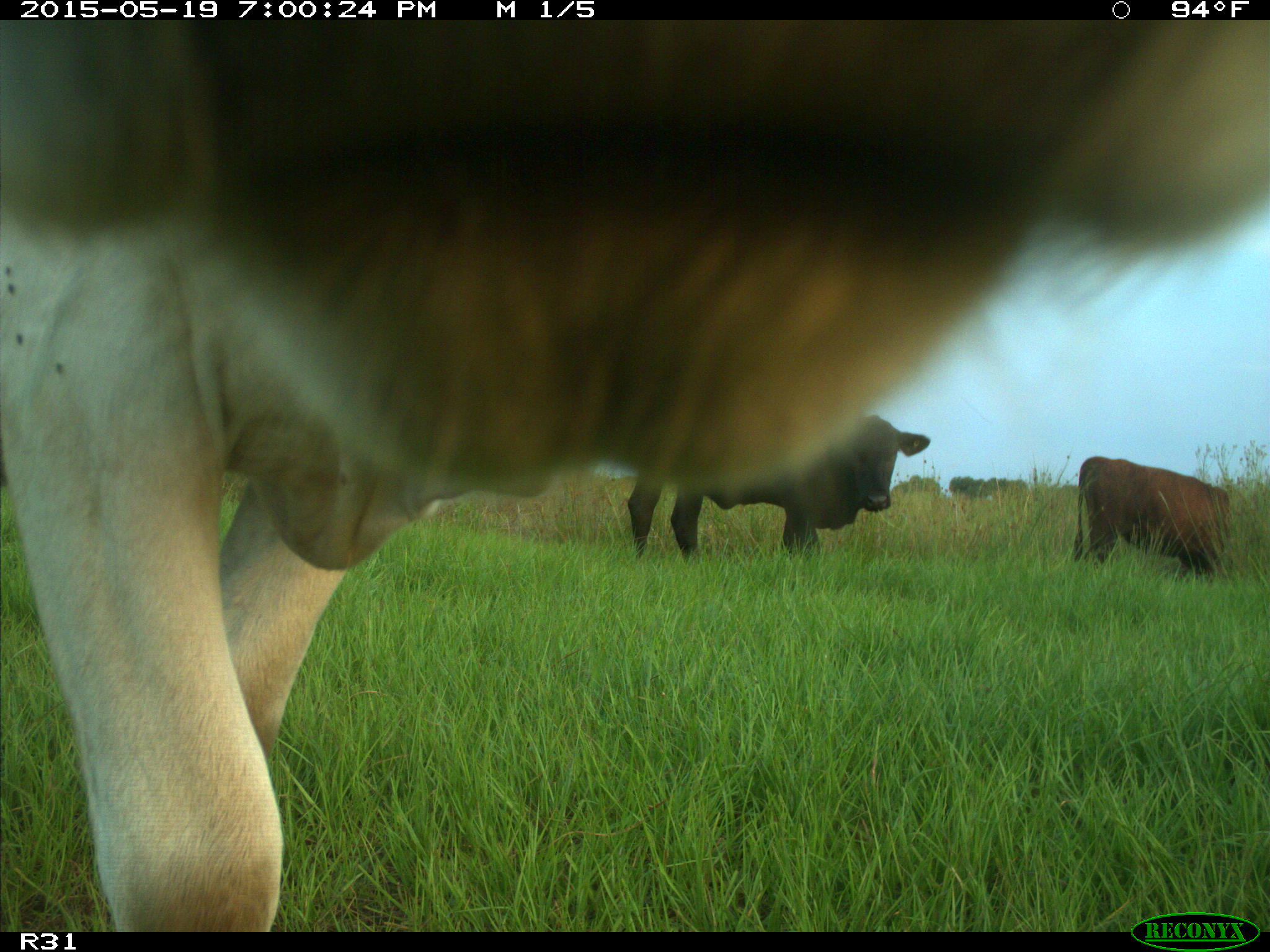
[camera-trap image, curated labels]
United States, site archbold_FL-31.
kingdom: Animalia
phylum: Chordata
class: Mammalia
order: Artiodactyla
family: Bovidae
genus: Bos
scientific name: Bos taurus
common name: domestic cow